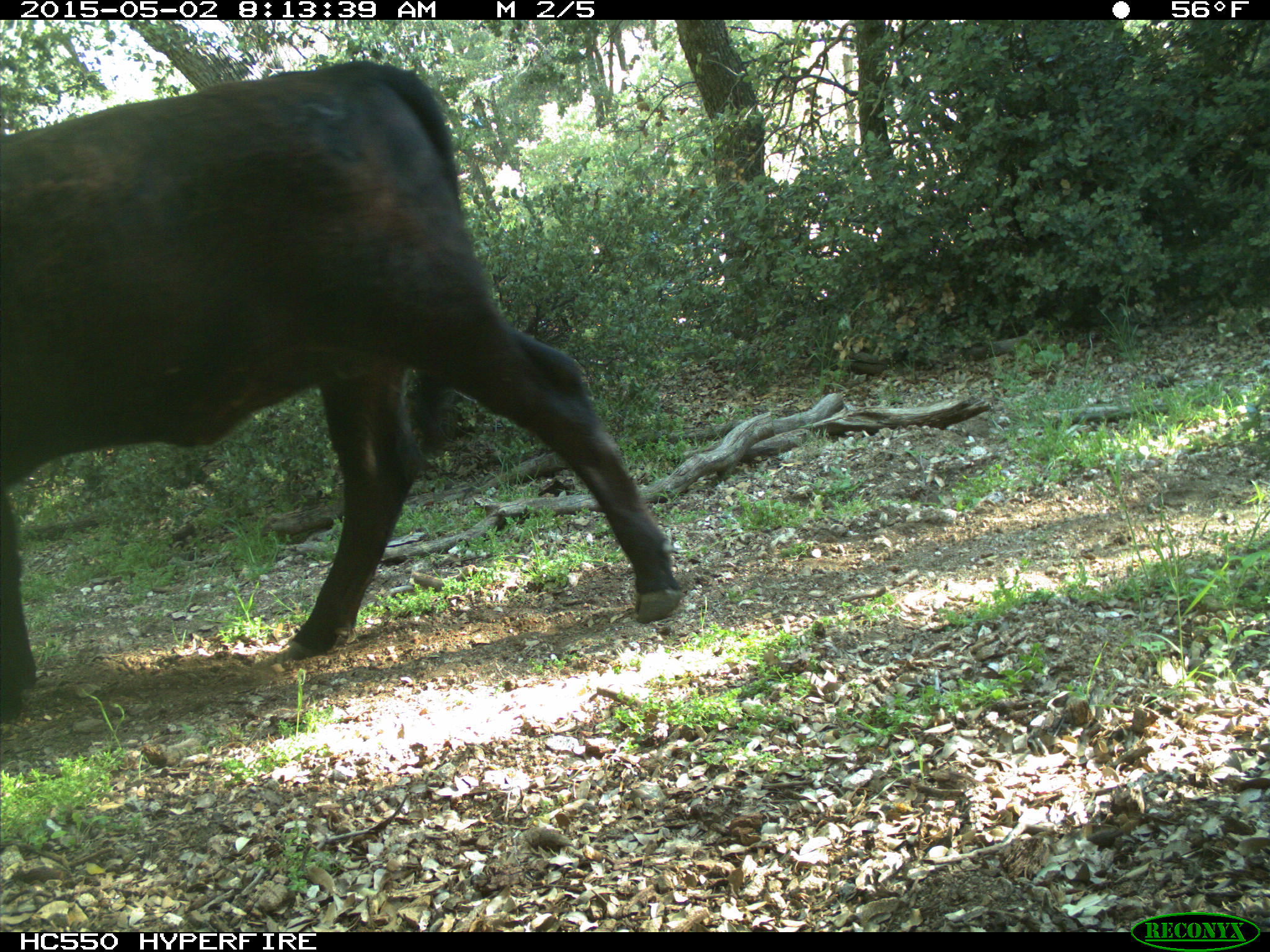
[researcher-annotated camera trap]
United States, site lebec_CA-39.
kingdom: Animalia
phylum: Chordata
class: Mammalia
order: Artiodactyla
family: Bovidae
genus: Bos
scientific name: Bos taurus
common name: domestic cow